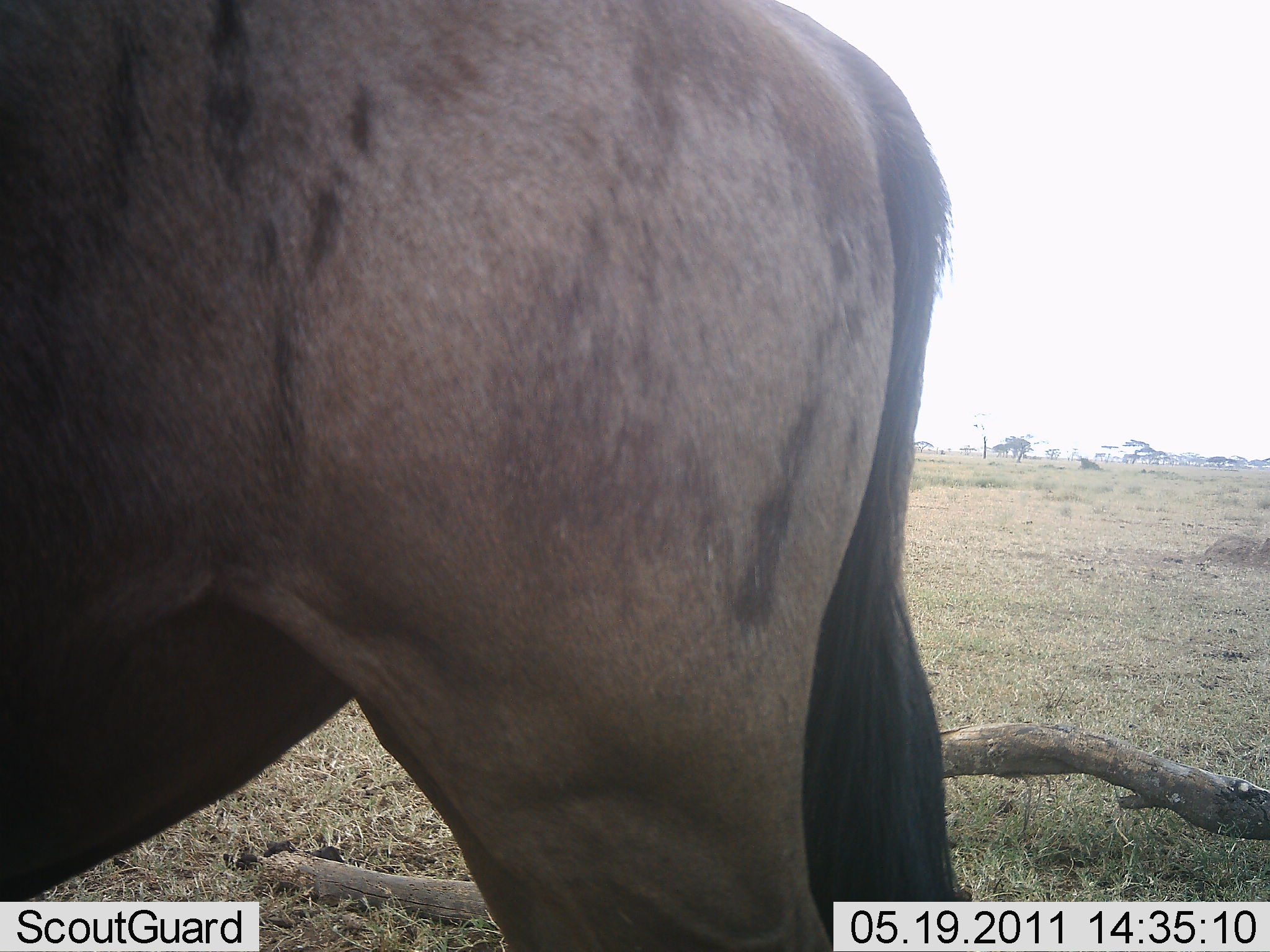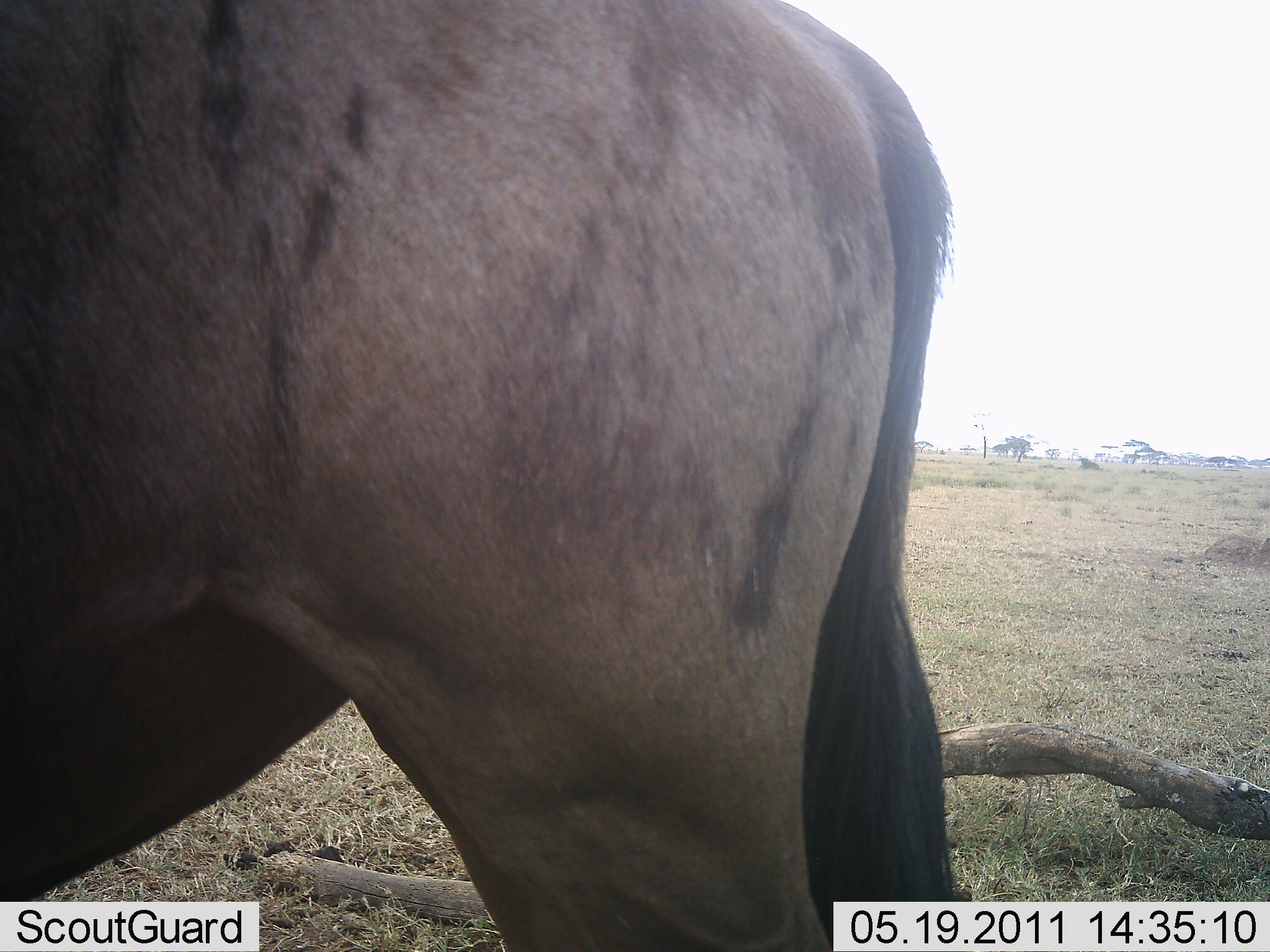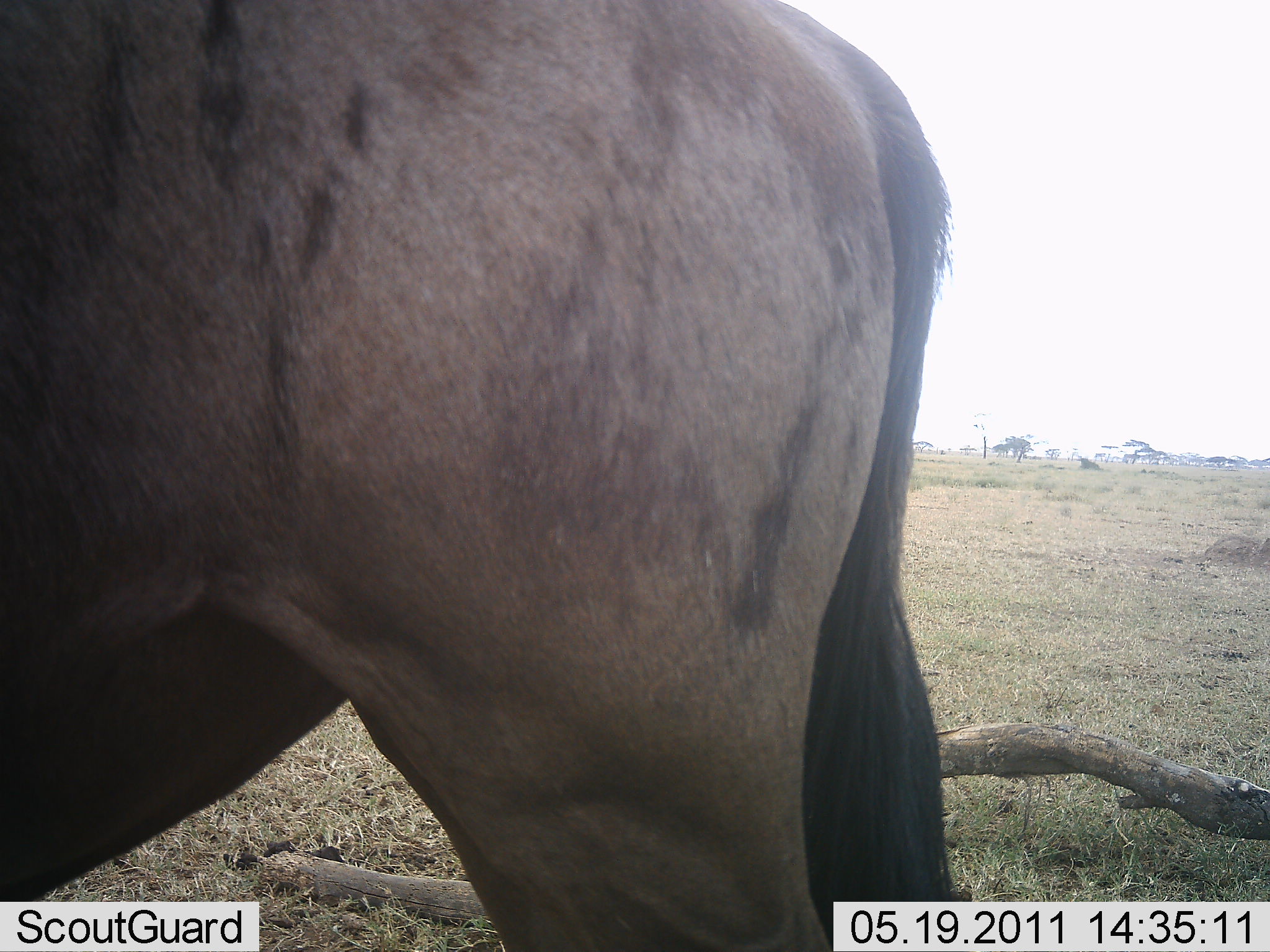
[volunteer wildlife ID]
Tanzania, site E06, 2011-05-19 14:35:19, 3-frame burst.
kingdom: Animalia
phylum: Chordata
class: Mammalia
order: Artiodactyla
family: Bovidae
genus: Connochaetes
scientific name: Connochaetes taurinus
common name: blue wildebeest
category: wildebeest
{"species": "wildebeest (blue wildebeest) (Connochaetes taurinus)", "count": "1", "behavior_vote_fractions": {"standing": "100%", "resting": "0%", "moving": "0%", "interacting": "0%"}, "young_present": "0%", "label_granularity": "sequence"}